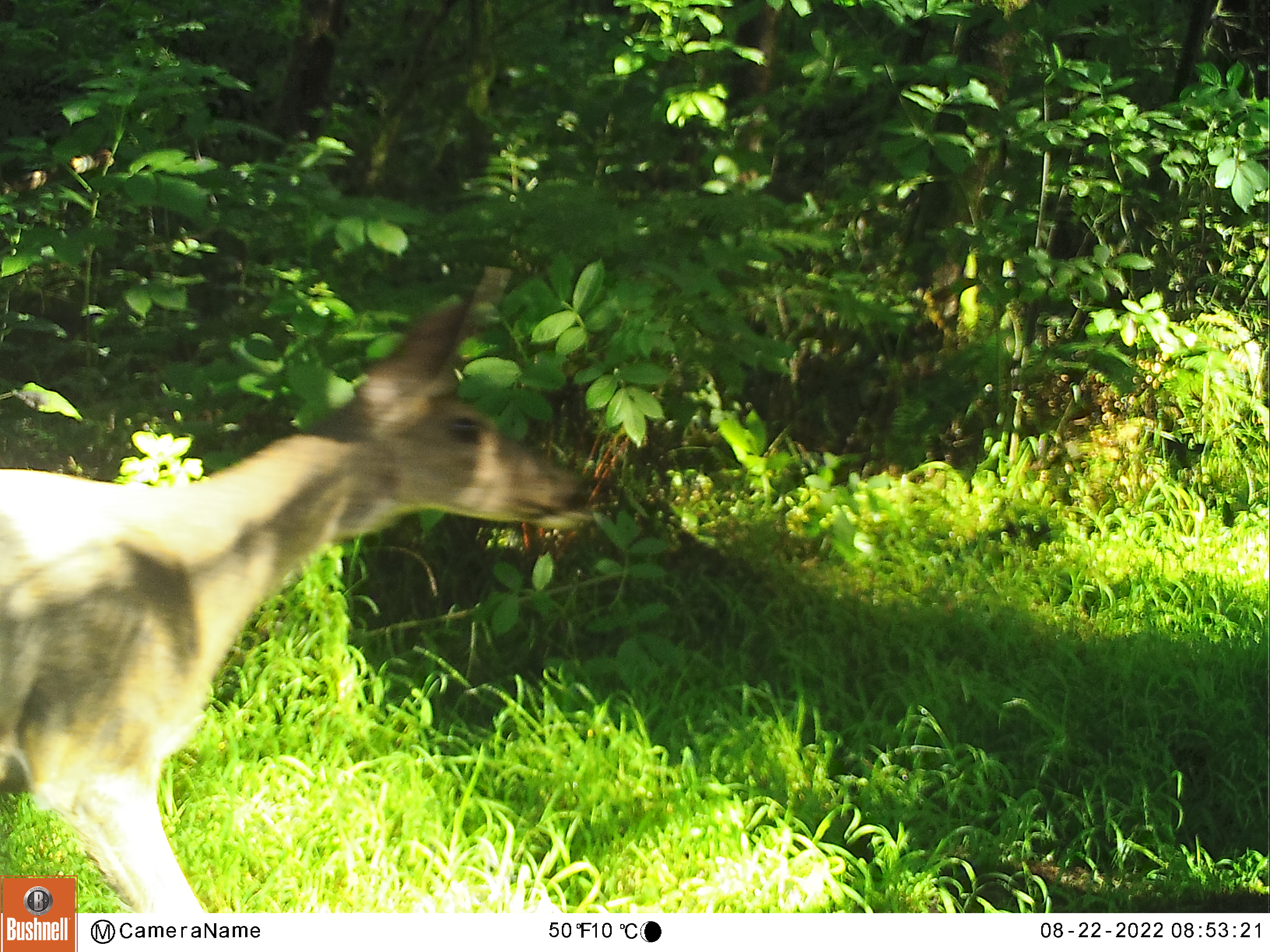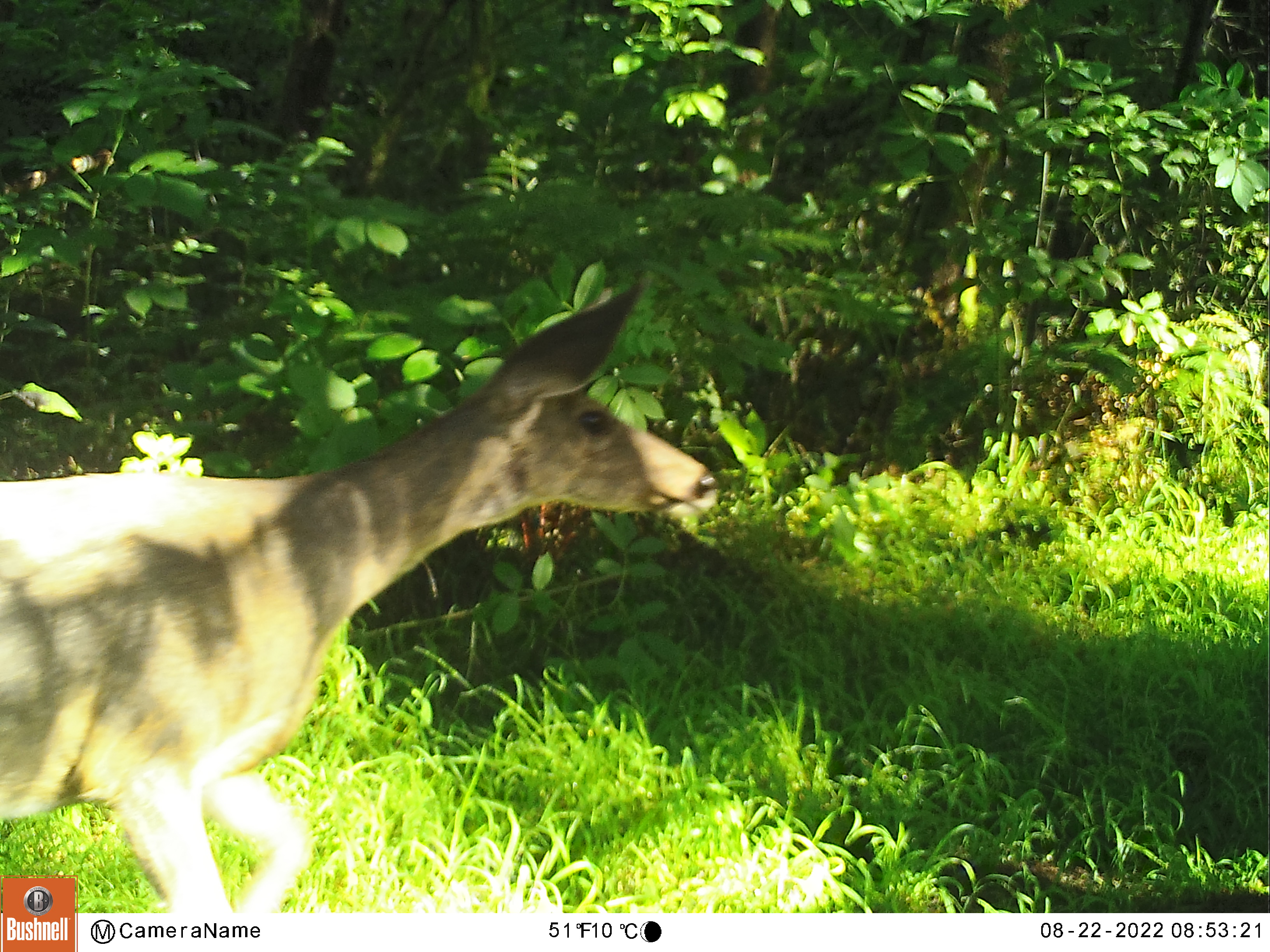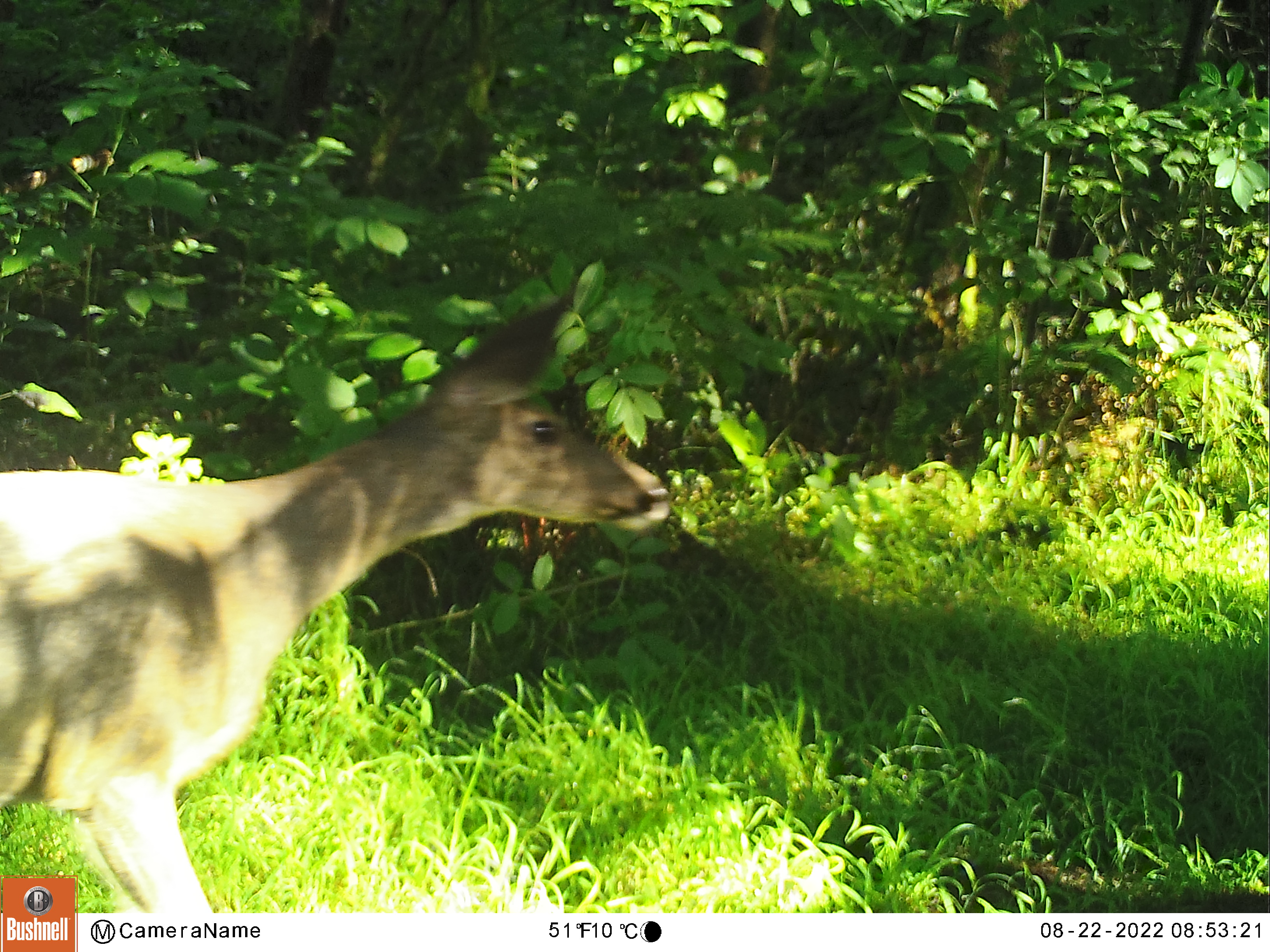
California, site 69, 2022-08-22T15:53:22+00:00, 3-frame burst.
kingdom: Animalia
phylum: Chordata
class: Mammalia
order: Artiodactyla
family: Cervidae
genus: Odocoileus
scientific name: Odocoileus hemionus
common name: mule deer